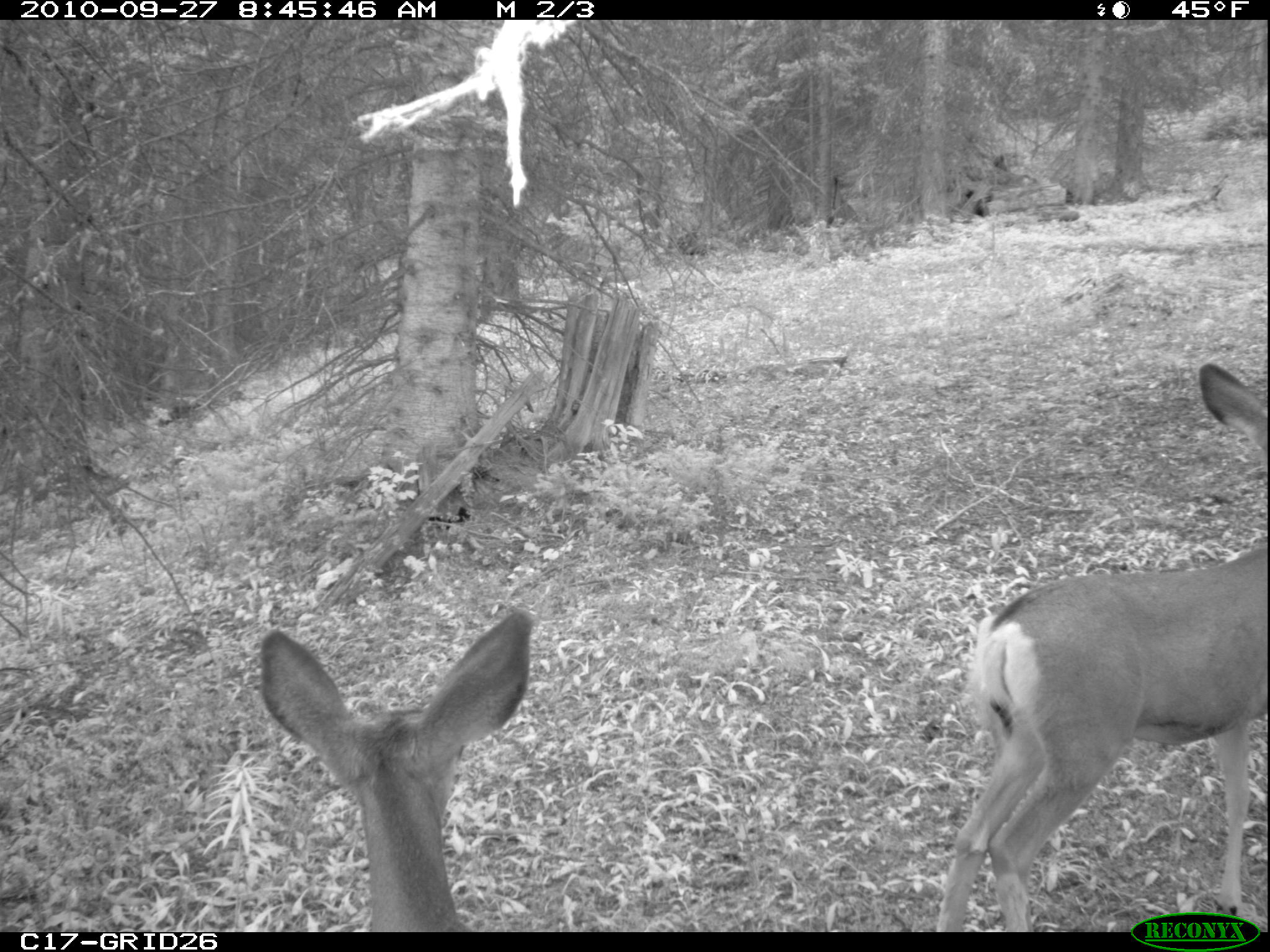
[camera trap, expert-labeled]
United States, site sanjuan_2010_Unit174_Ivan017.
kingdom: Animalia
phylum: Chordata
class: Mammalia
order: Artiodactyla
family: Cervidae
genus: Odocoileus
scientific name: Odocoileus hemionus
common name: mule deer